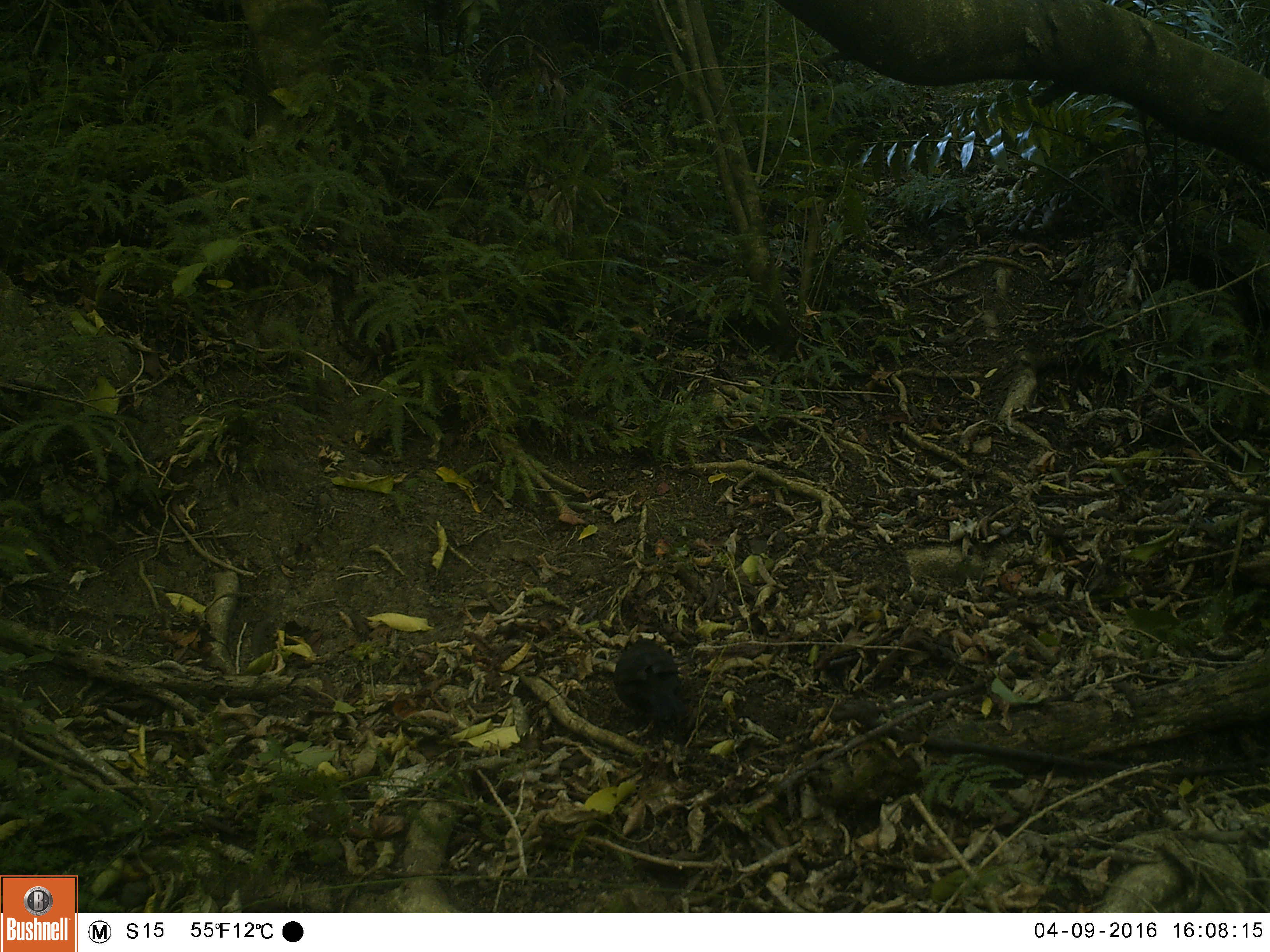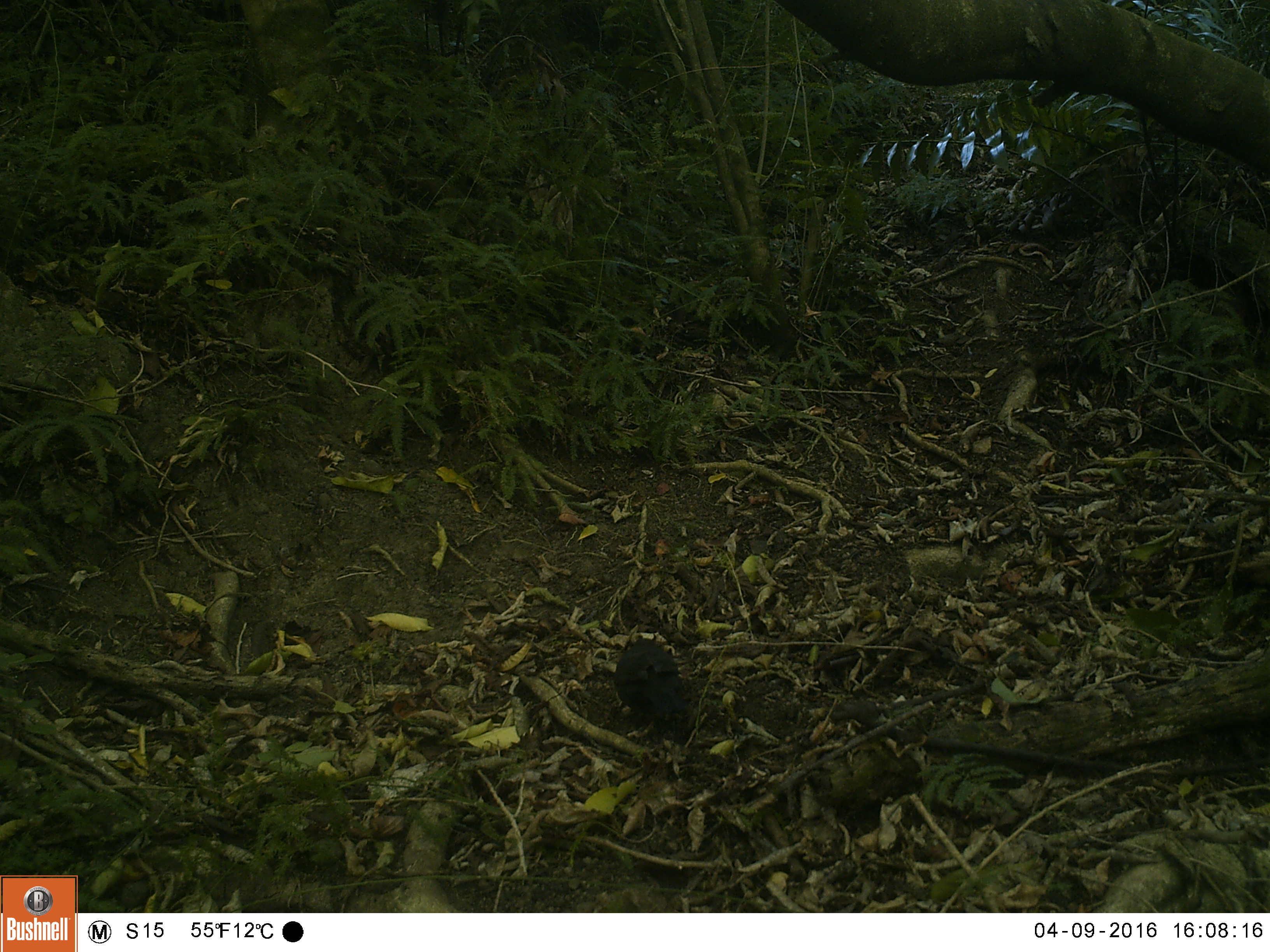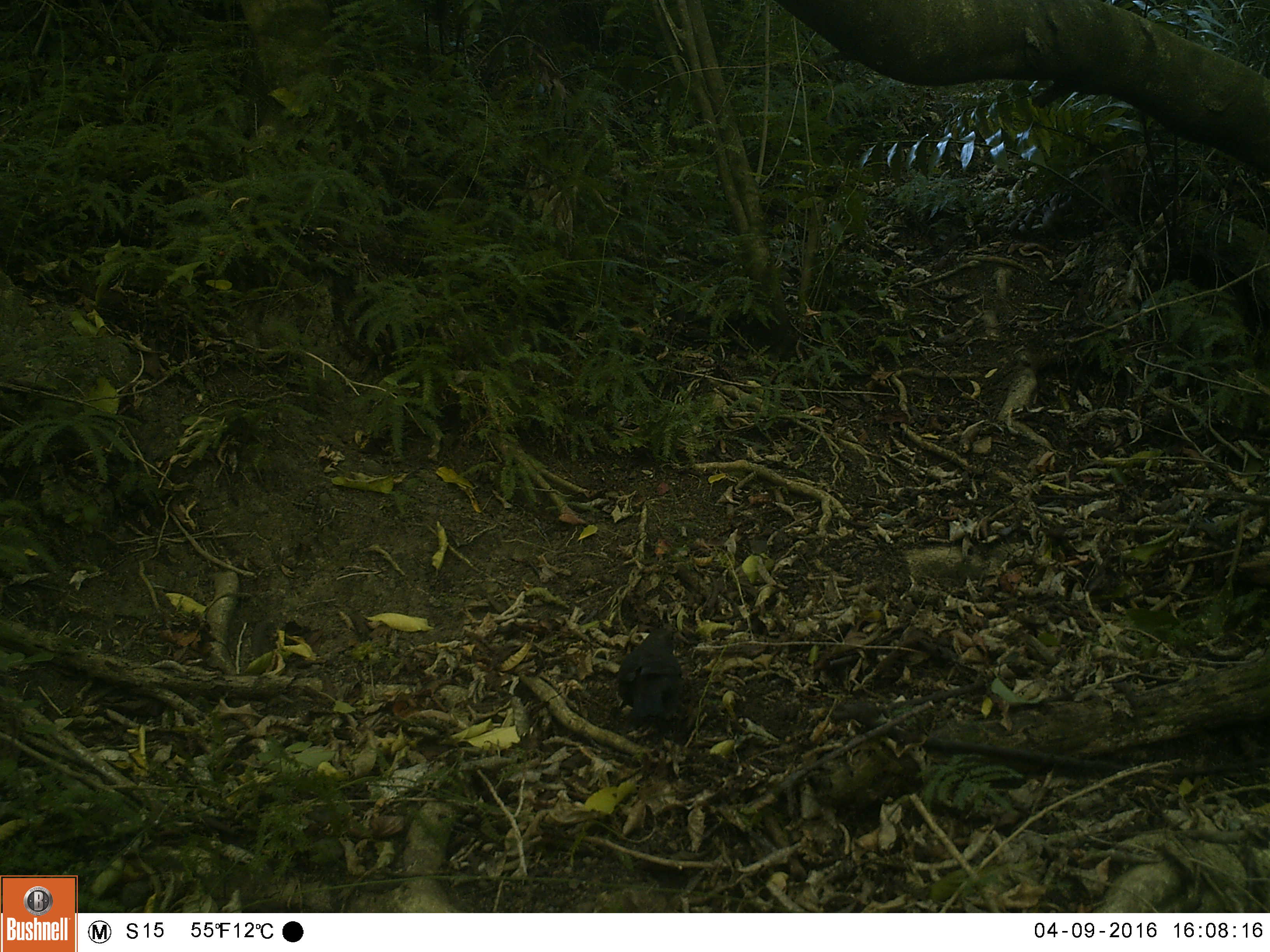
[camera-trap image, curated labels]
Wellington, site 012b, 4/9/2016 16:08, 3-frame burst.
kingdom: Animalia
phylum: Chordata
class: Aves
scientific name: Aves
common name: bird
Bird (Aves).